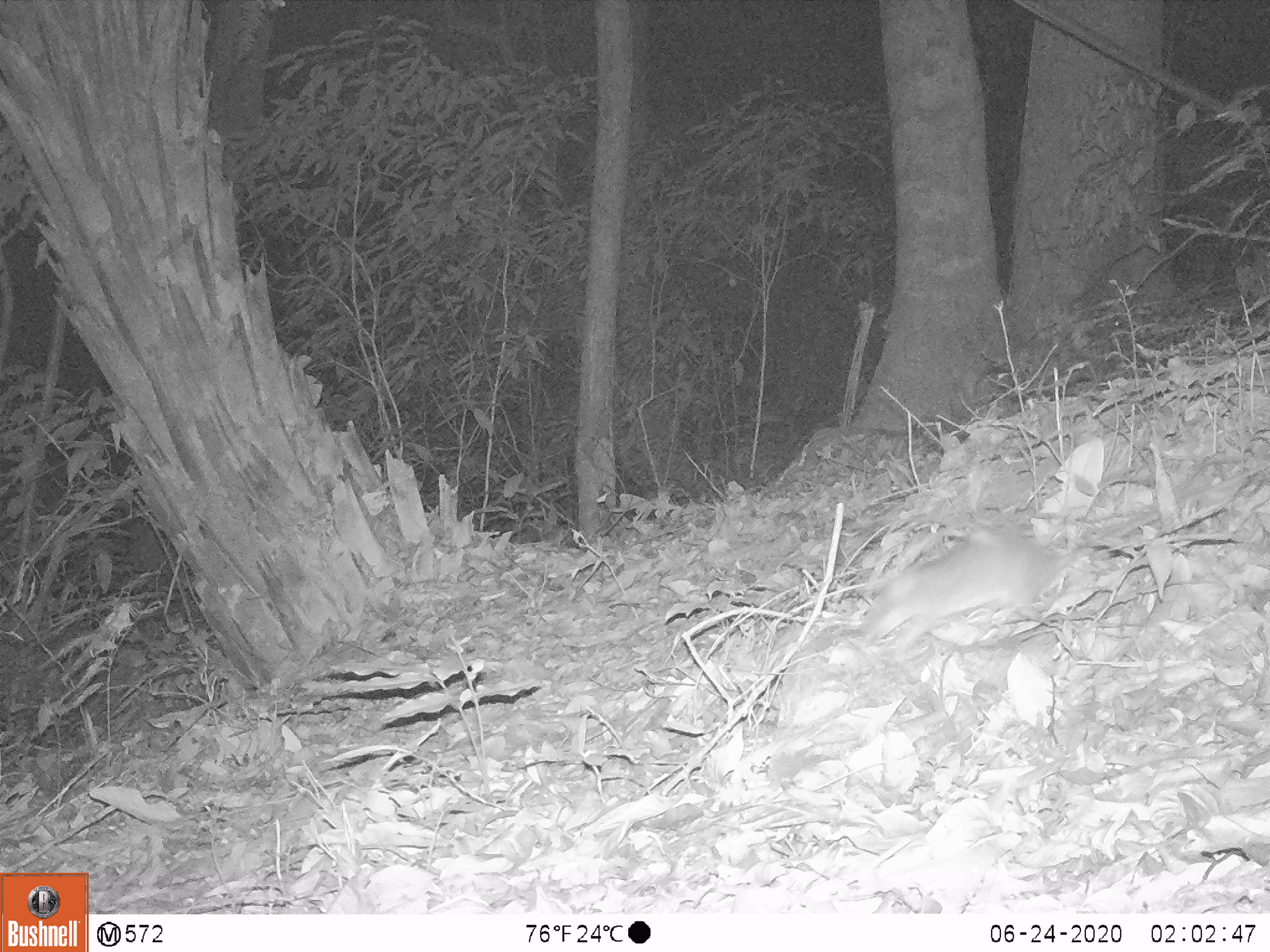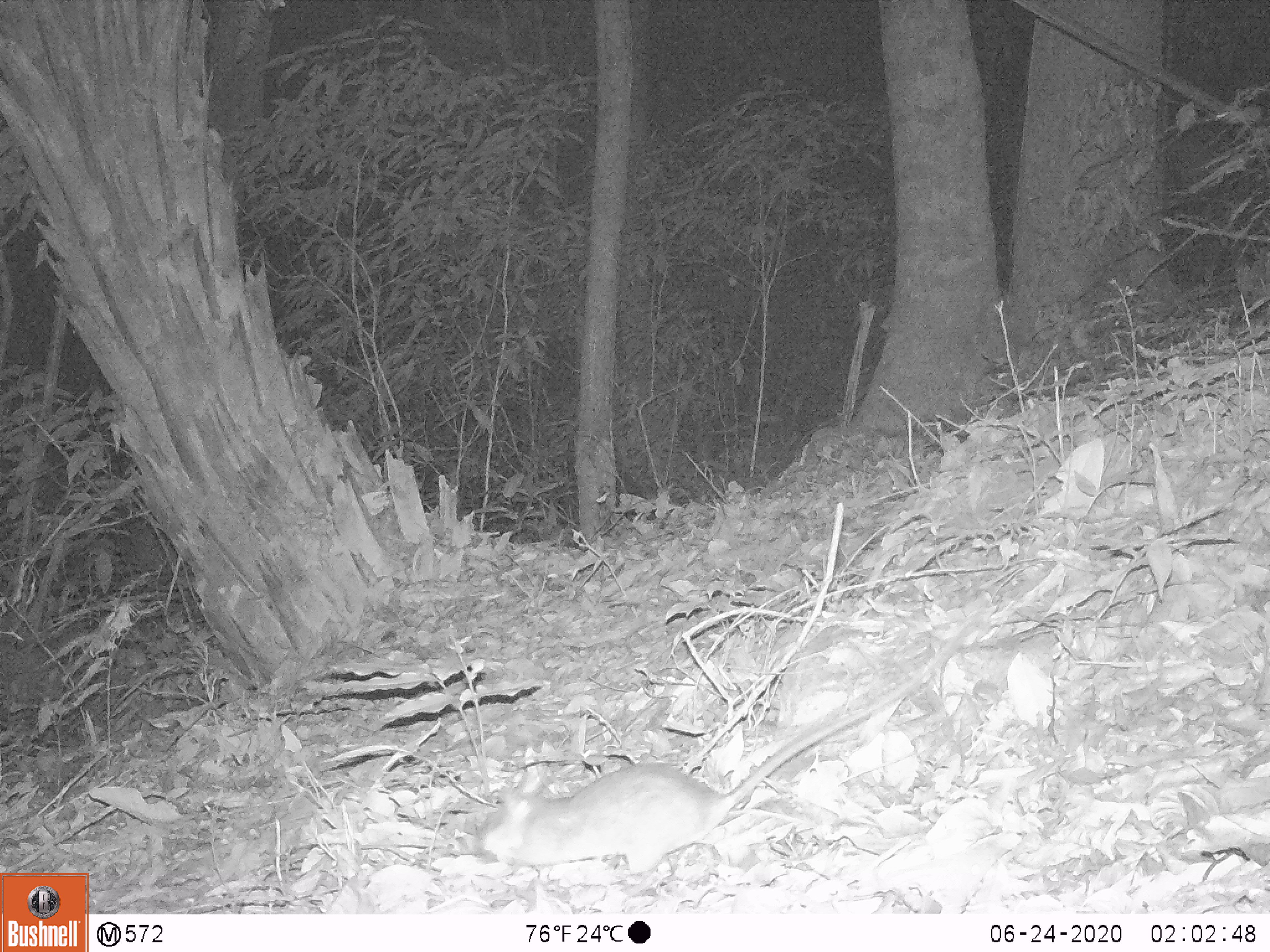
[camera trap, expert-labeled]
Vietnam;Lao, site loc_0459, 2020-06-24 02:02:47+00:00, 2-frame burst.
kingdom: Animalia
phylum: Chordata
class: Mammalia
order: Rodentia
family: Muridae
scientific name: Muridae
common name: old-world mice and rats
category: unidentified murid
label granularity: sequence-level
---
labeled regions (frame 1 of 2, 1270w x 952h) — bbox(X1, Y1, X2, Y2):
unidentified murid: bbox(859, 460, 1270, 652)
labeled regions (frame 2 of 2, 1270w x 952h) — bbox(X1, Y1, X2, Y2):
unidentified murid: bbox(481, 622, 975, 875)